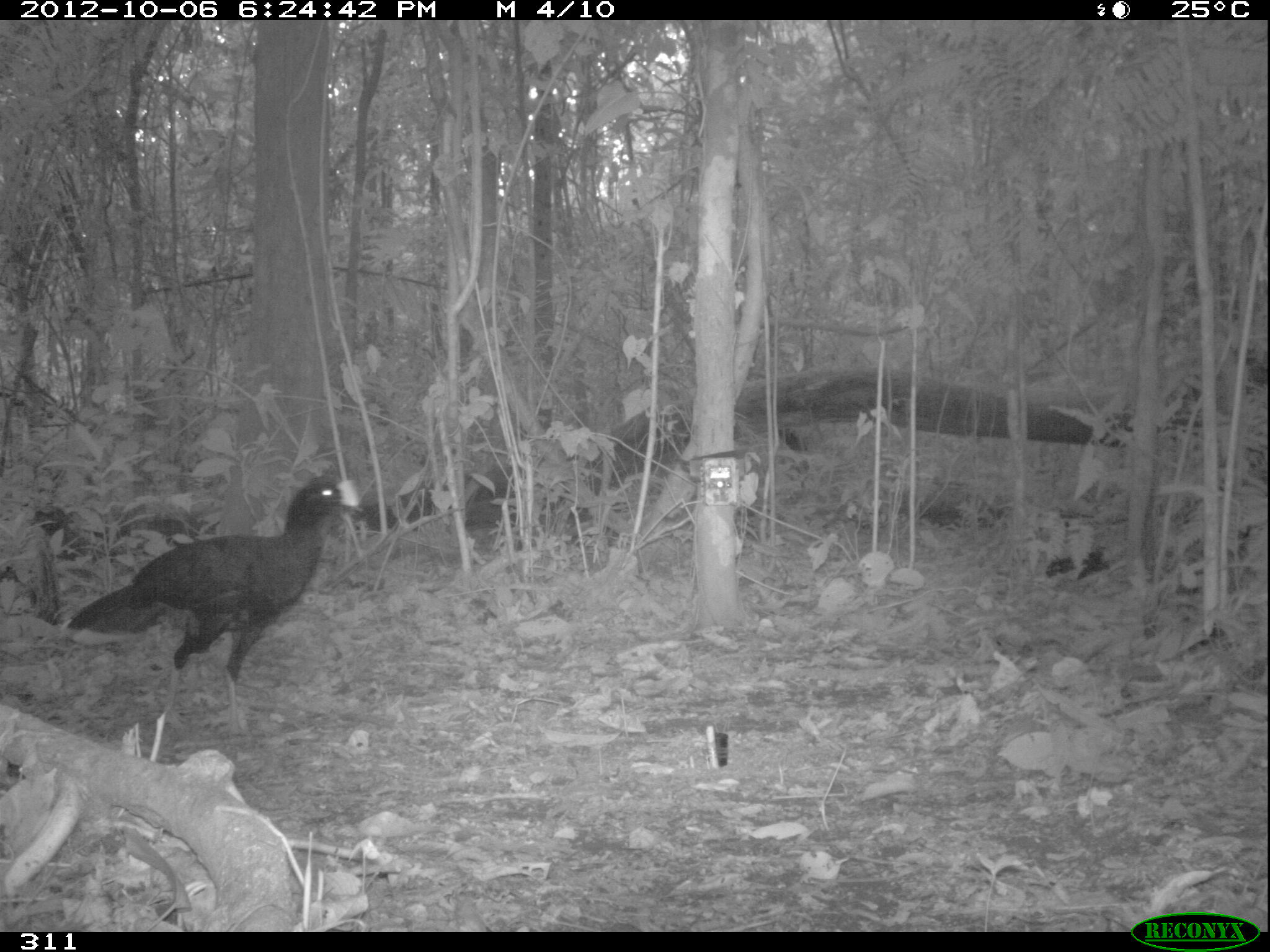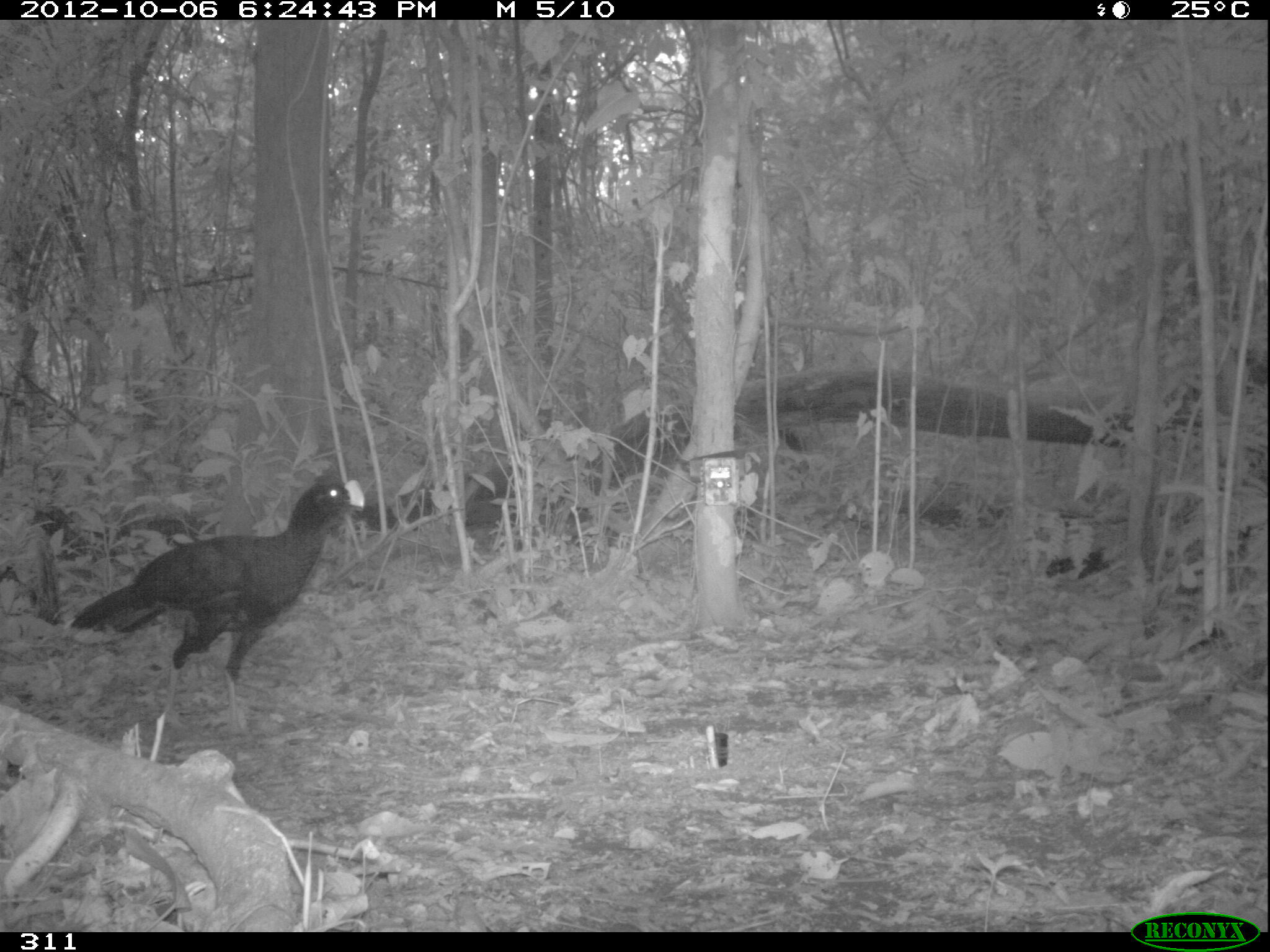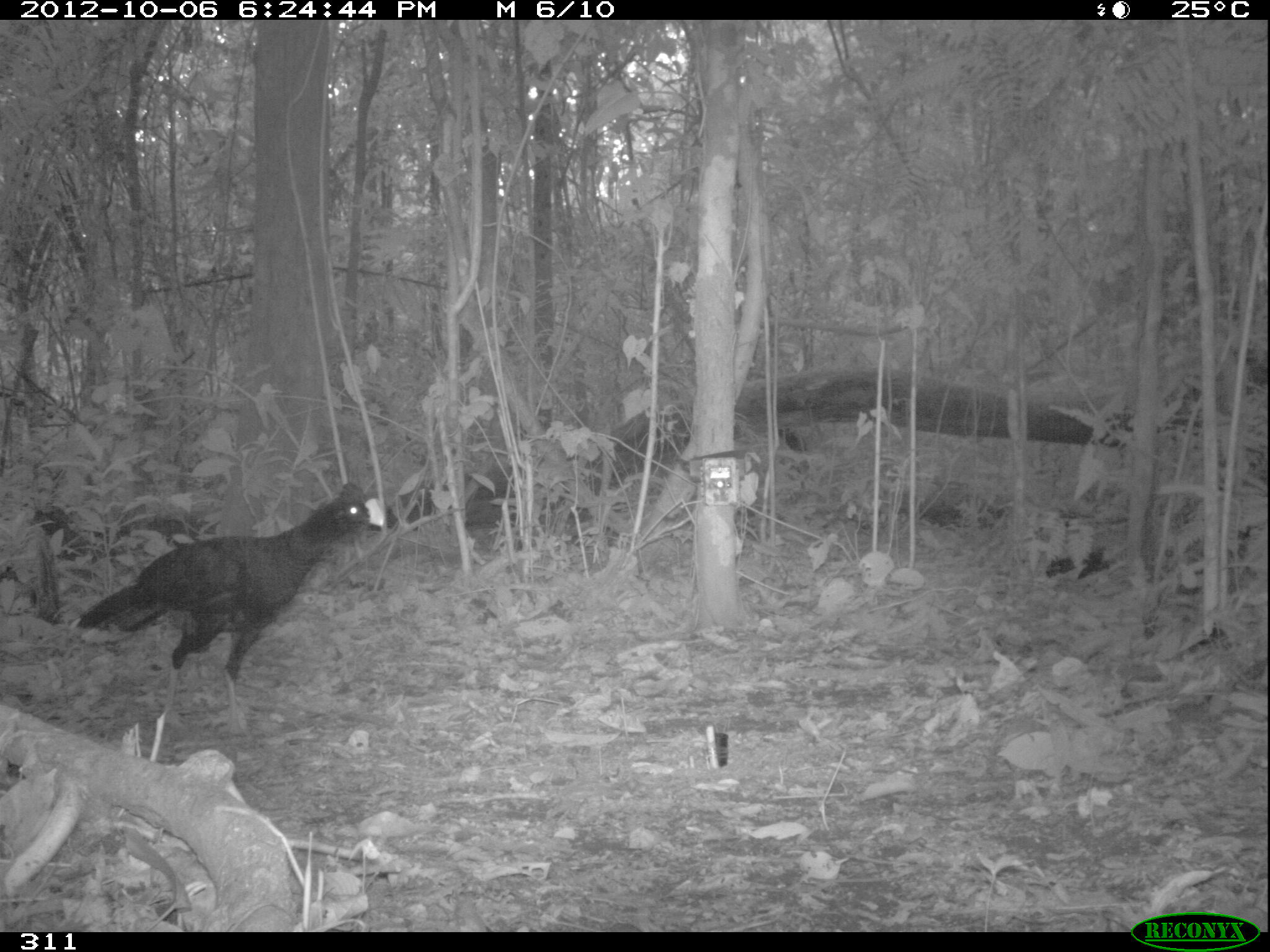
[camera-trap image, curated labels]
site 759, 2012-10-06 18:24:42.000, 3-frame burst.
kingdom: Animalia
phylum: Chordata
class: Aves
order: Galliformes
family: Cracidae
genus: Mitu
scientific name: Mitu tuberosum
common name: razor-billed curassow